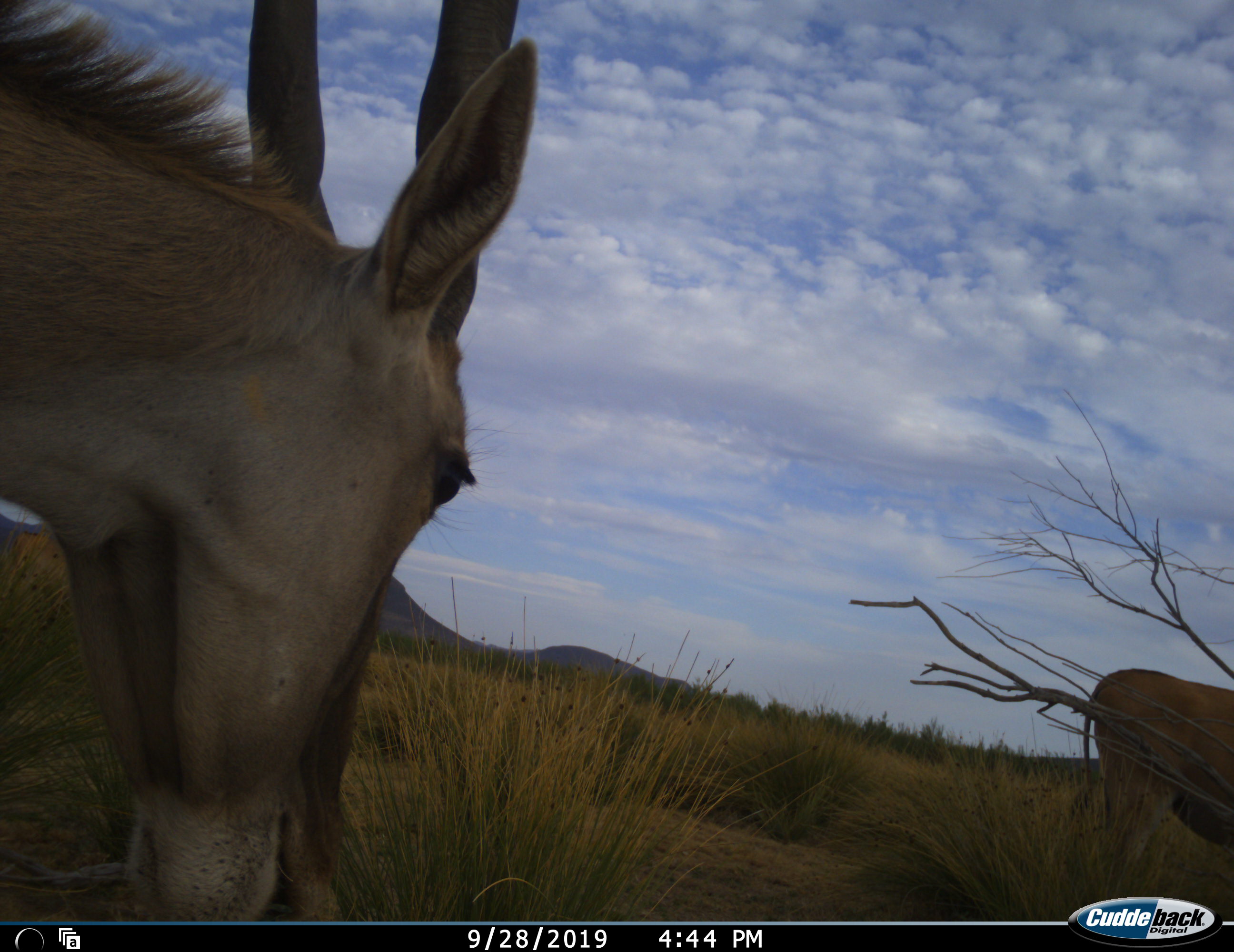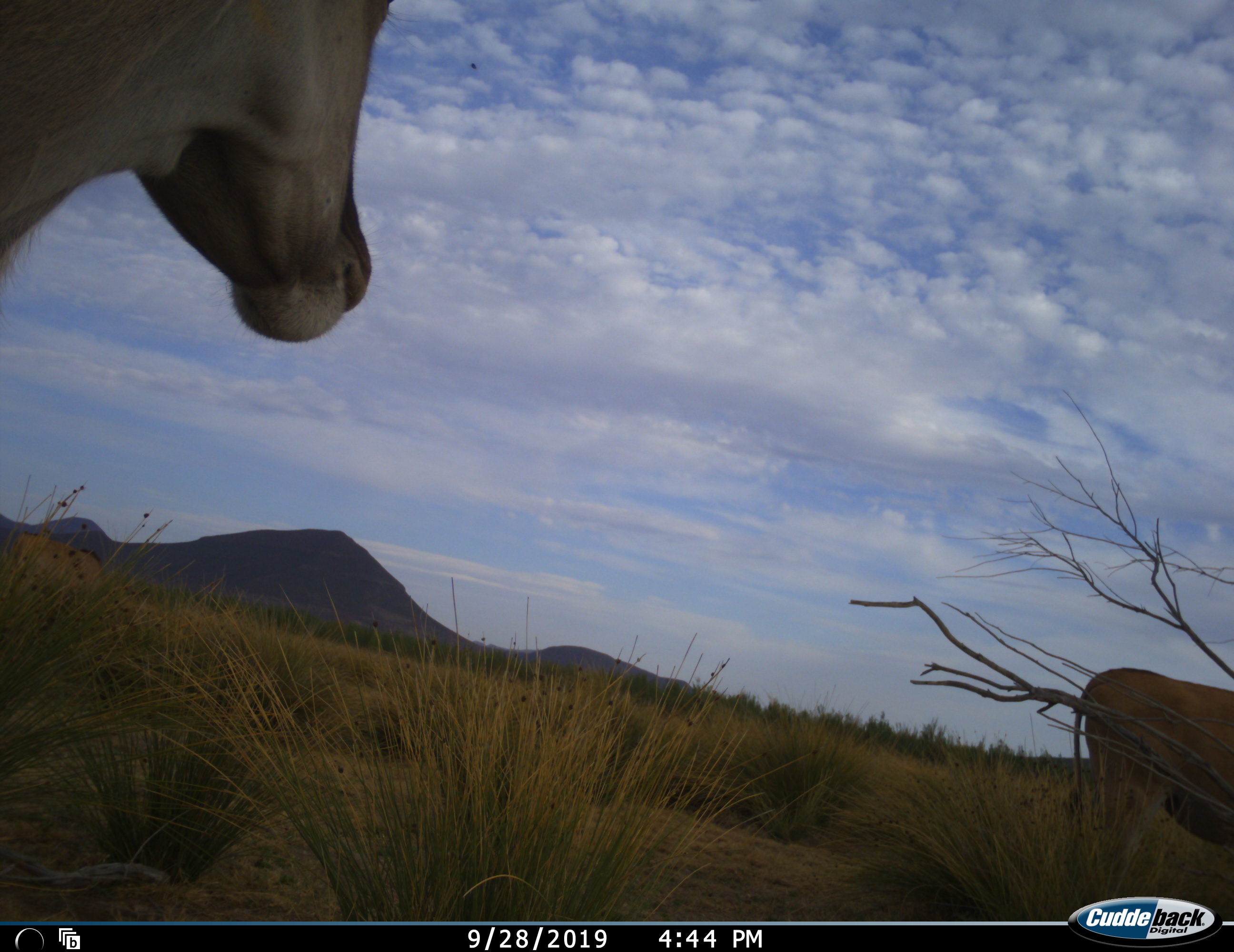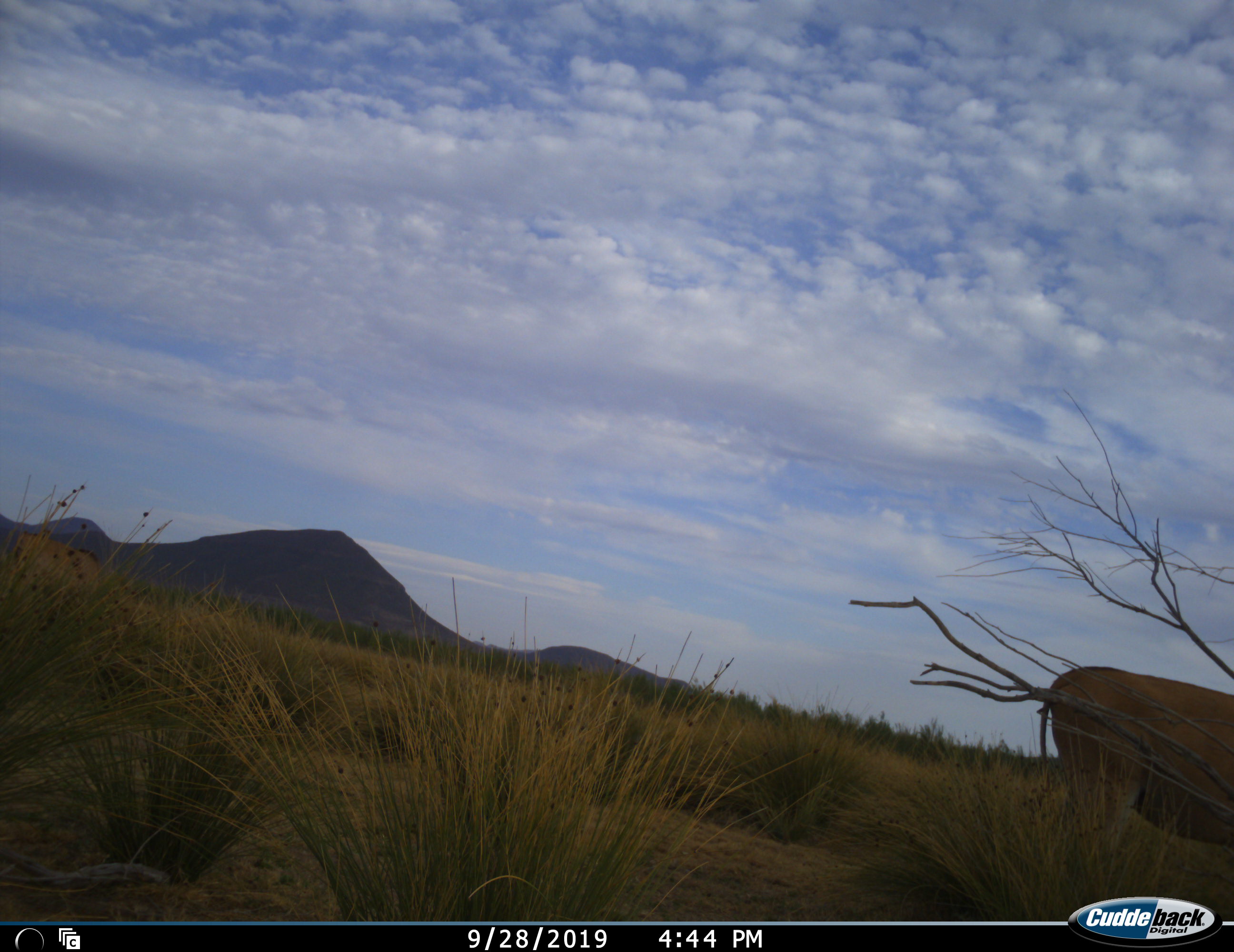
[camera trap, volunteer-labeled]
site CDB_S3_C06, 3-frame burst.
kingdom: Animalia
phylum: Chordata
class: Mammalia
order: Artiodactyla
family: Bovidae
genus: Tragelaphus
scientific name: Tragelaphus oryx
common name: eland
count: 2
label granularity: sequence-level